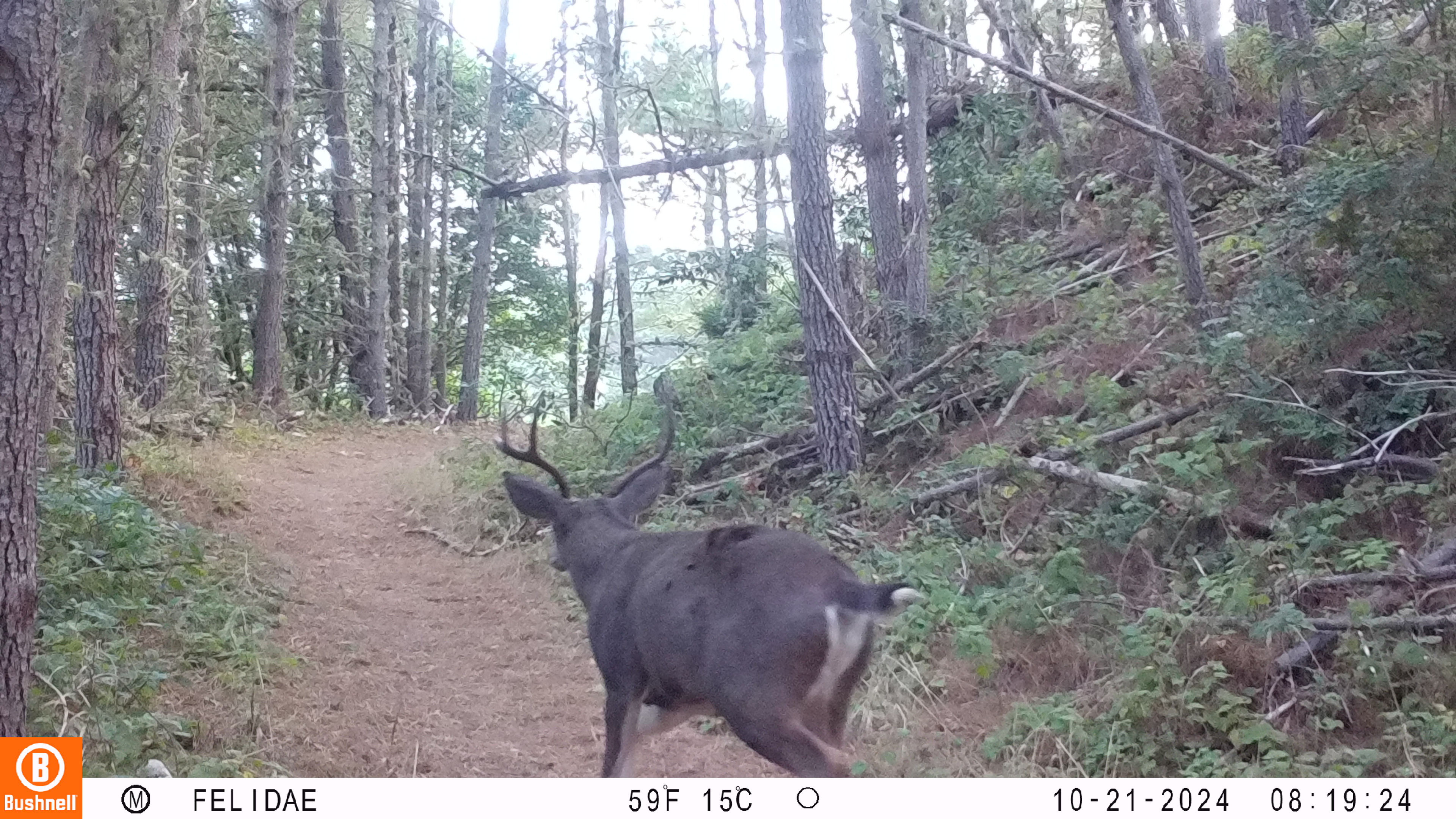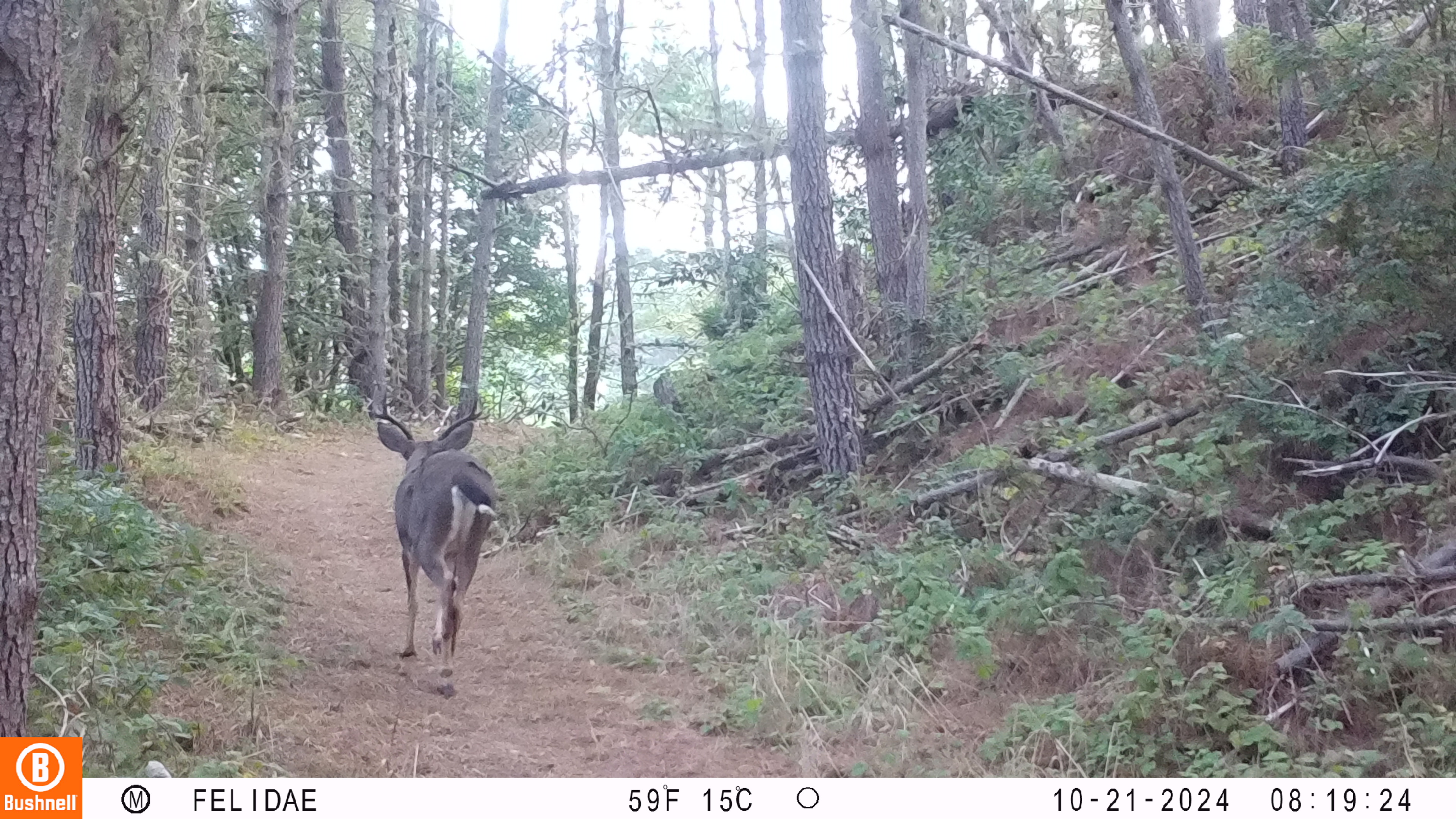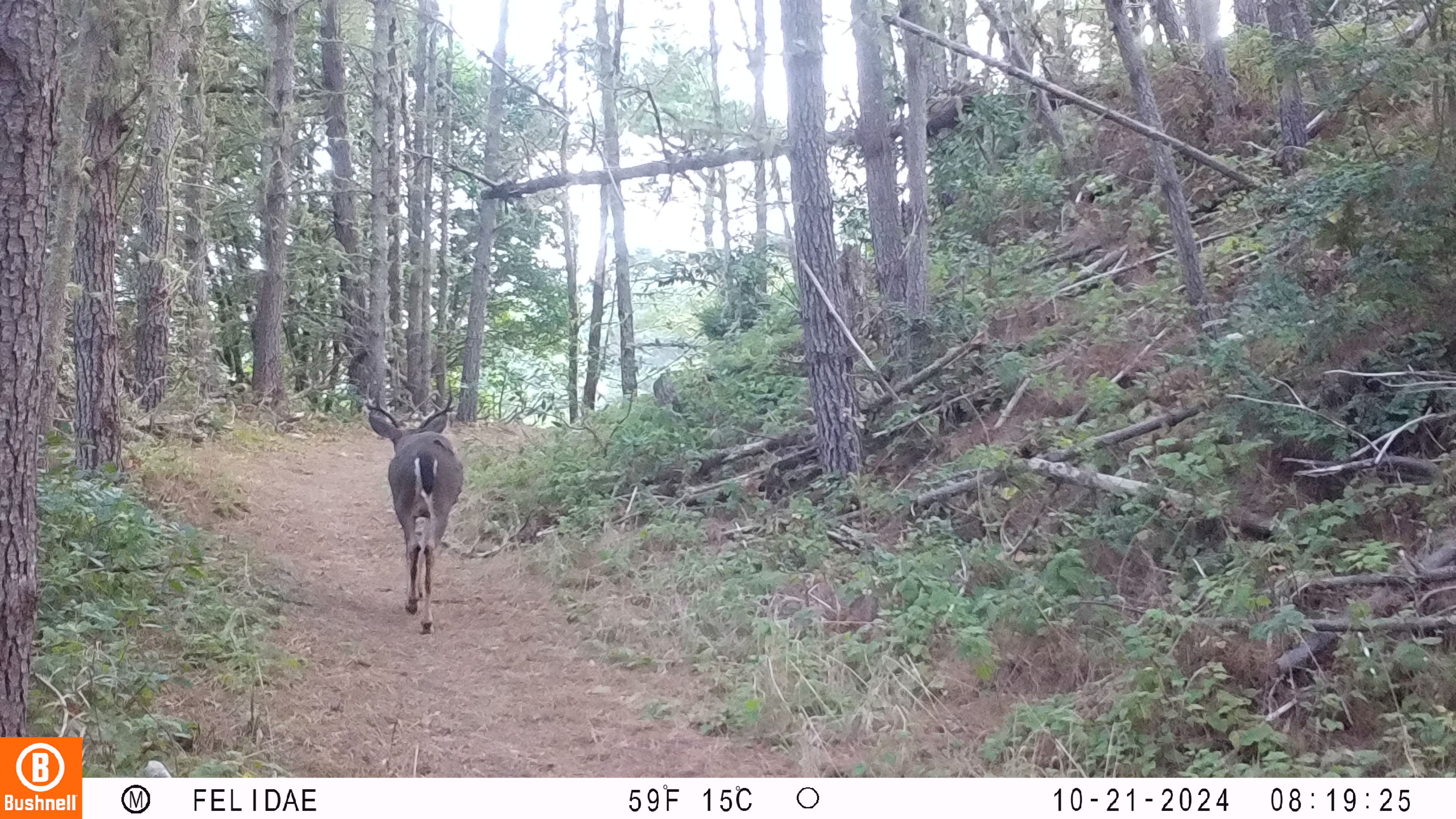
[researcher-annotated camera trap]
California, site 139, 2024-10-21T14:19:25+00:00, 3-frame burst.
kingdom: Animalia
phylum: Chordata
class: Mammalia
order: Artiodactyla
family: Cervidae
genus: Odocoileus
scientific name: Odocoileus hemionus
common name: mule deer